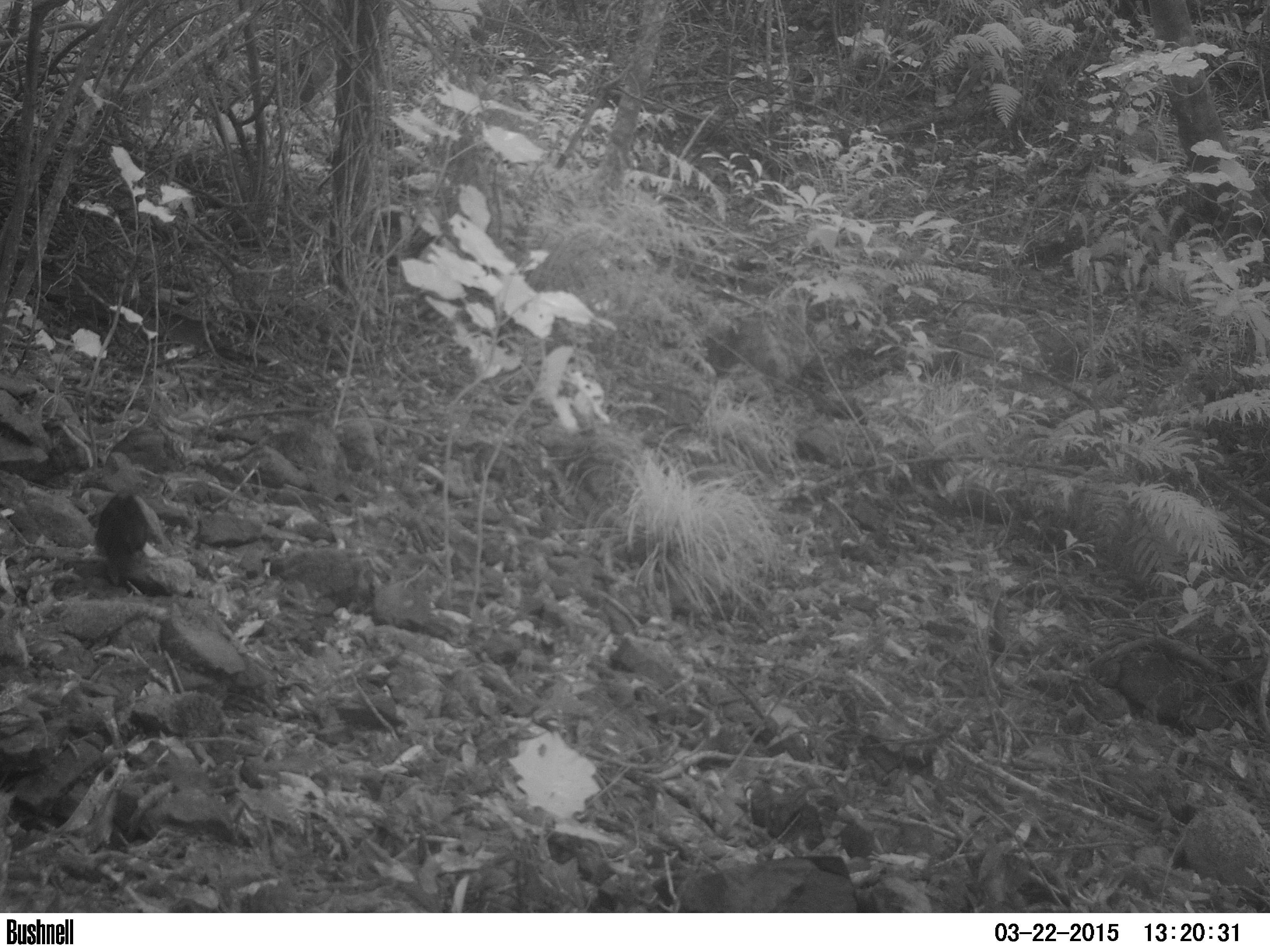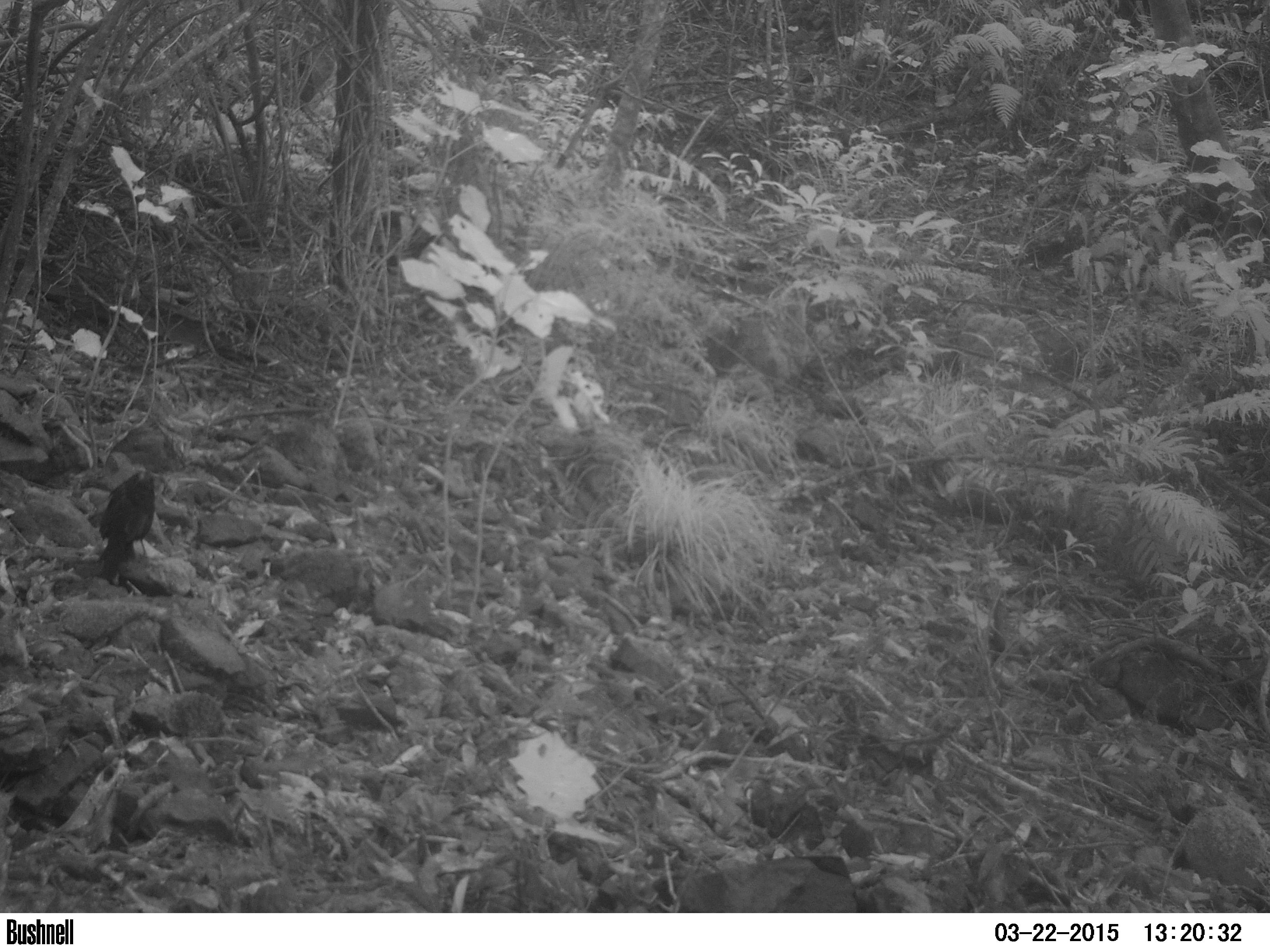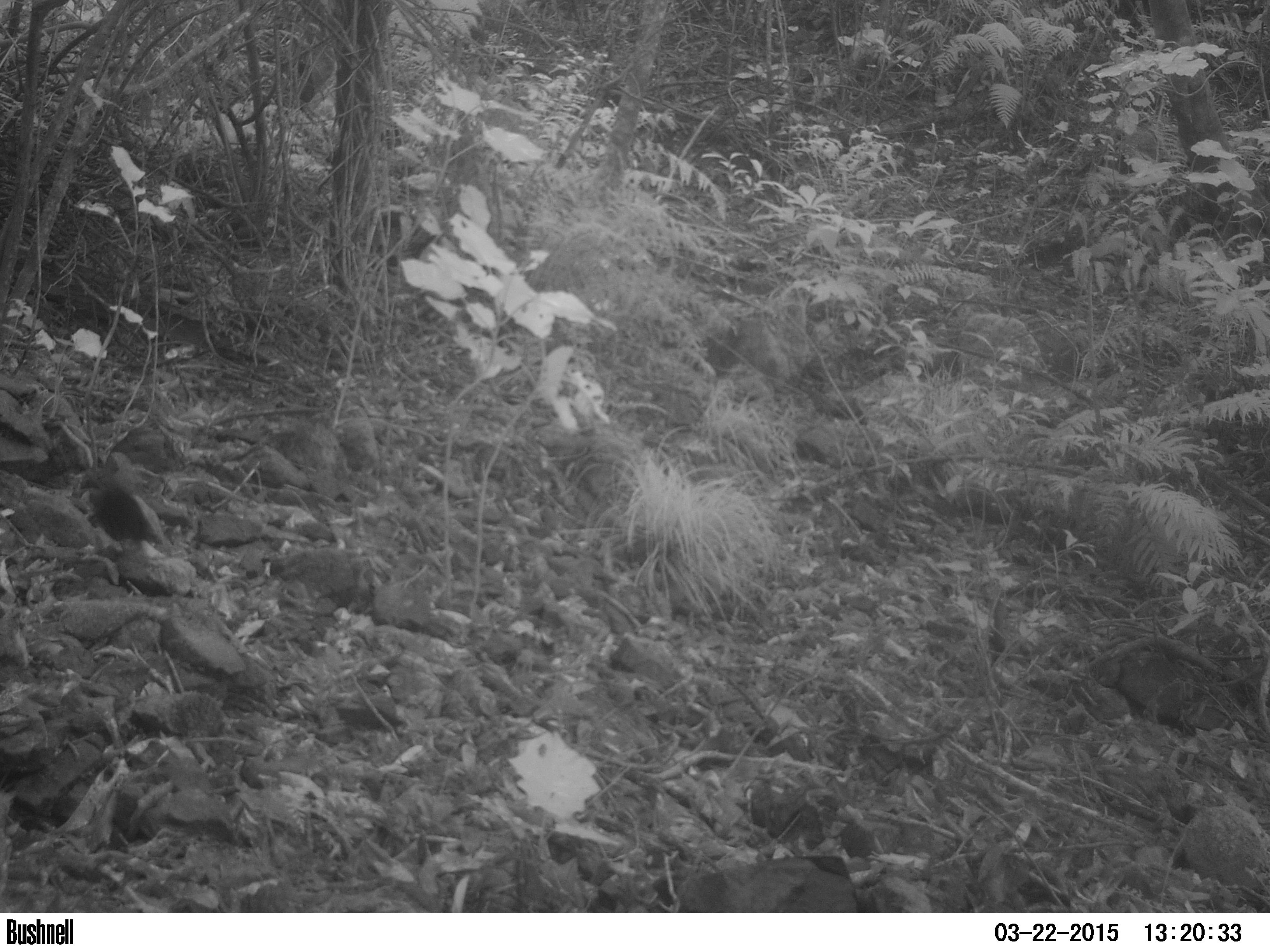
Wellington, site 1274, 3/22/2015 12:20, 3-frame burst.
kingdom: Animalia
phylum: Chordata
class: Aves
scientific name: Aves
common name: bird